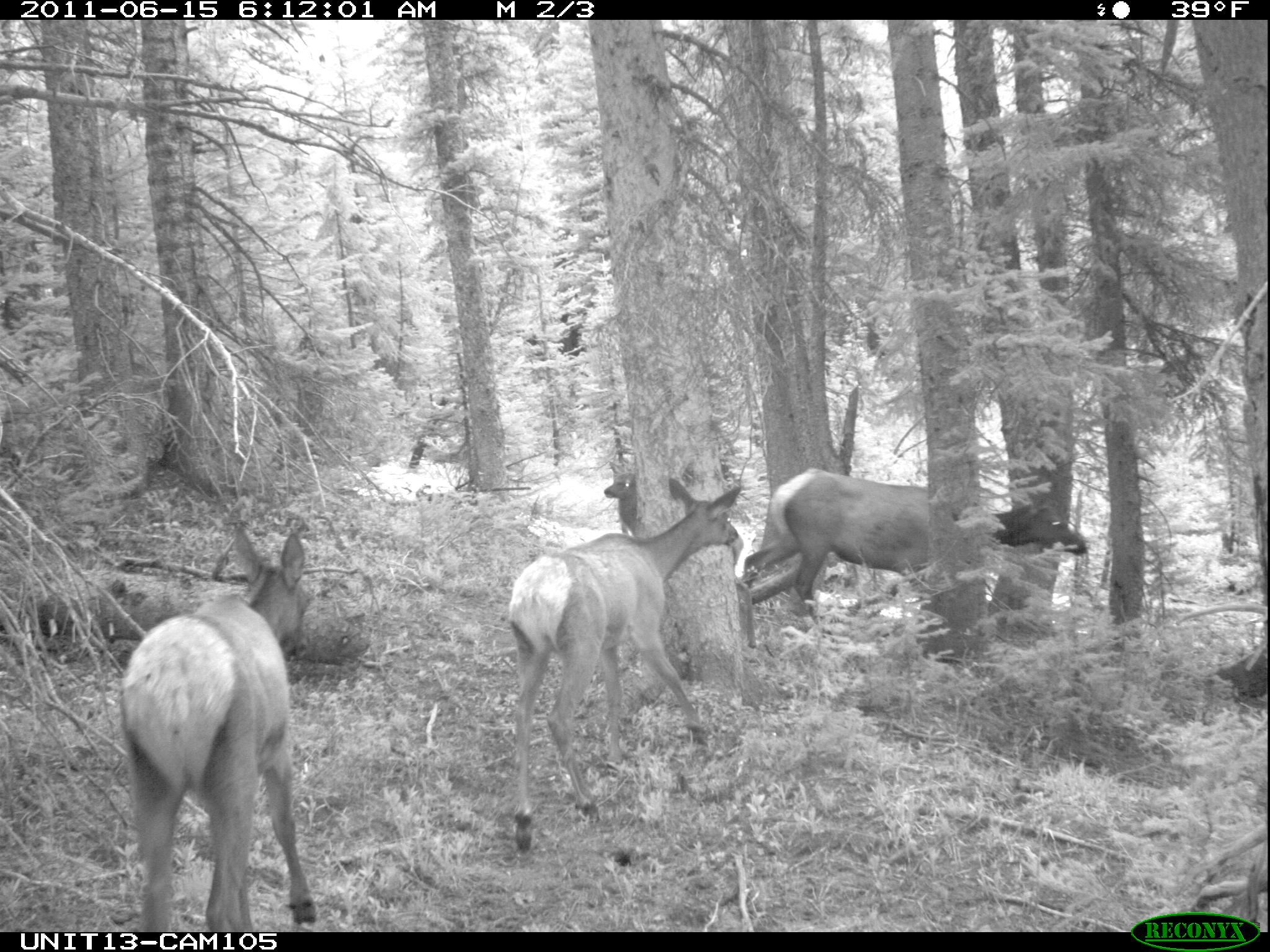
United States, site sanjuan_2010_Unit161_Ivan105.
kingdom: Animalia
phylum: Chordata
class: Mammalia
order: Artiodactyla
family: Cervidae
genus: Cervus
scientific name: Cervus elaphus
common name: red deer